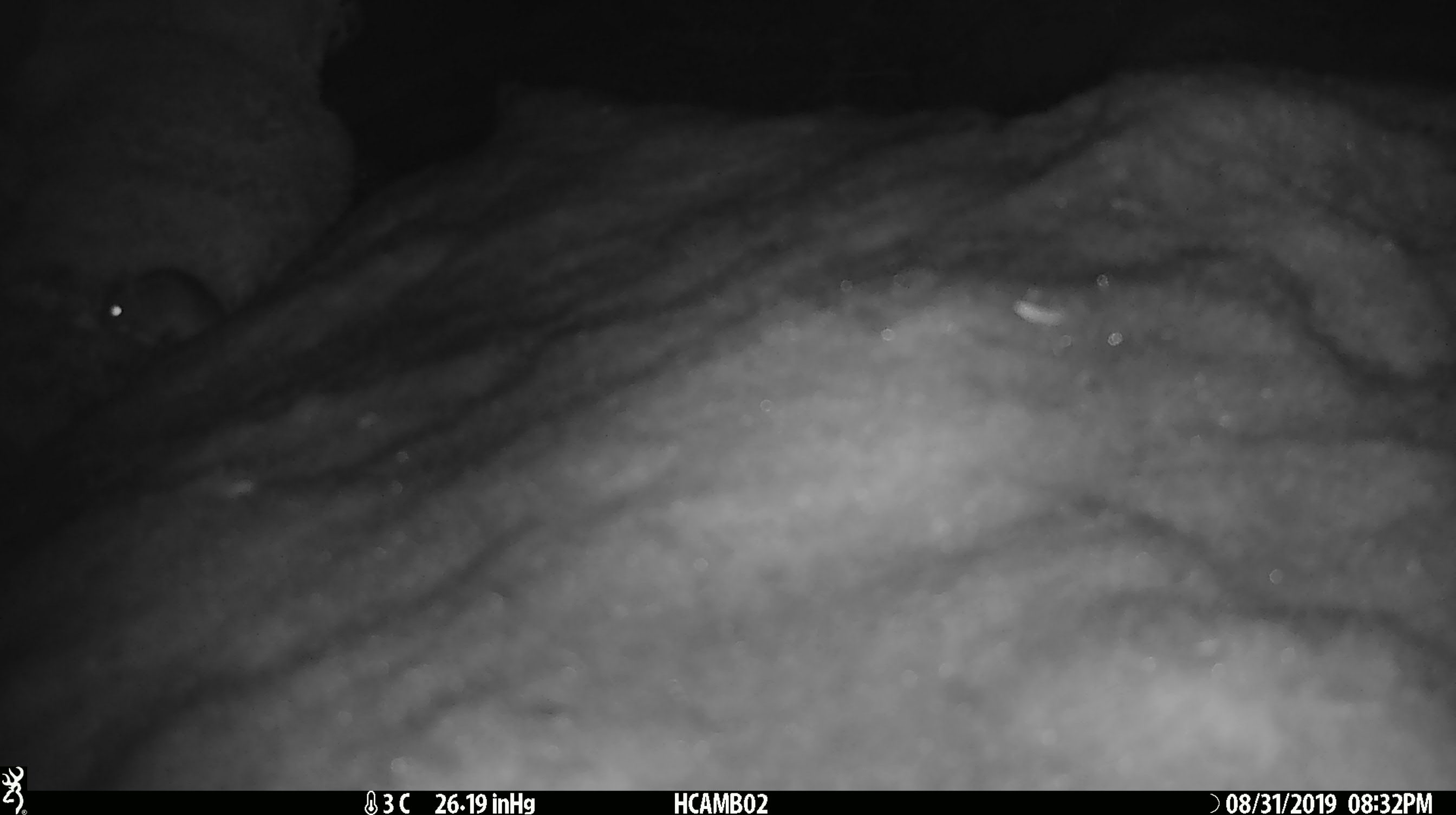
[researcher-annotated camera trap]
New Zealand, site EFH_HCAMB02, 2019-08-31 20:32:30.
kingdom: Animalia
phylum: Chordata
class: Mammalia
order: Rodentia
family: Muridae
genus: Mus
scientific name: Mus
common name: mouse